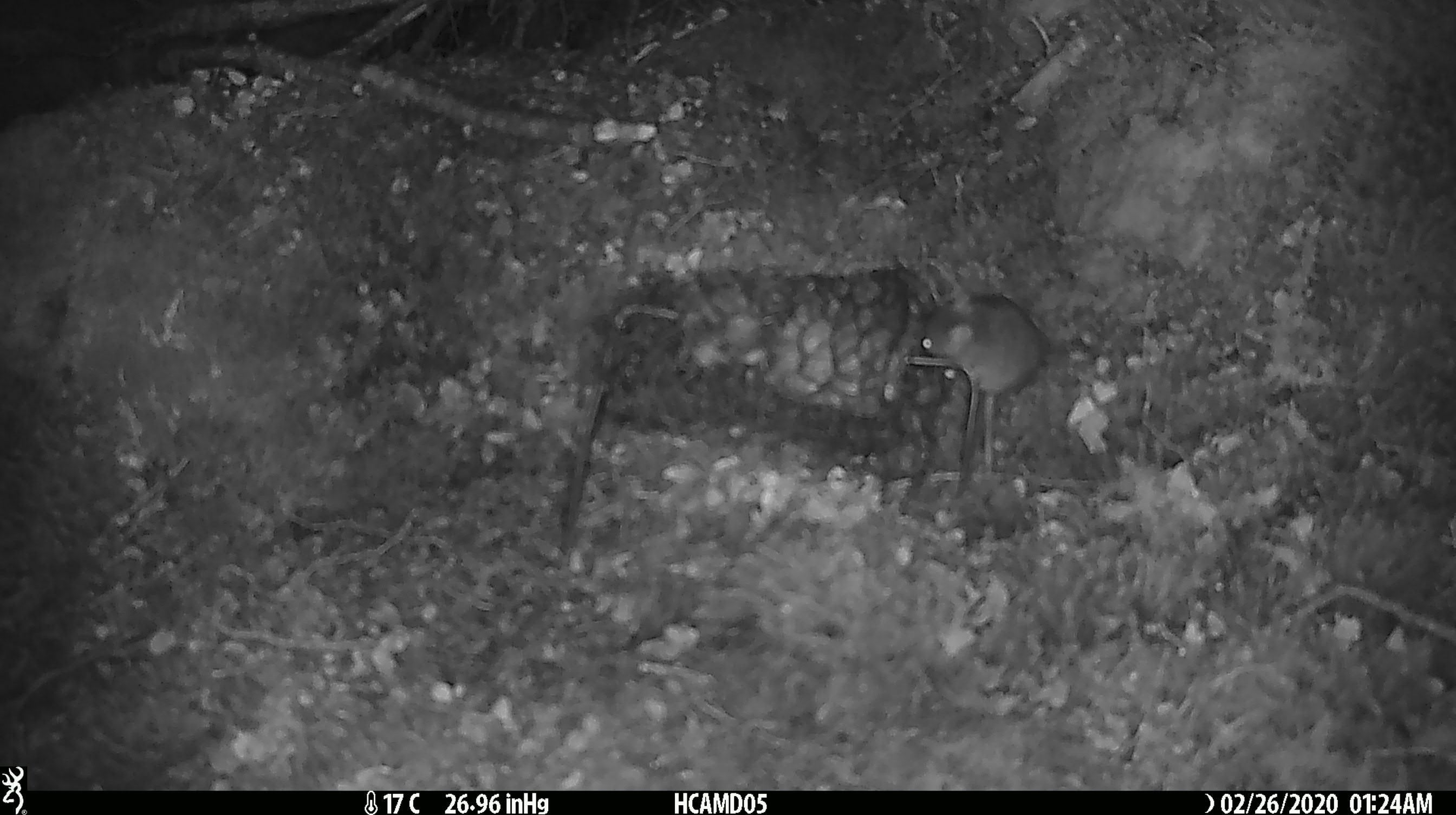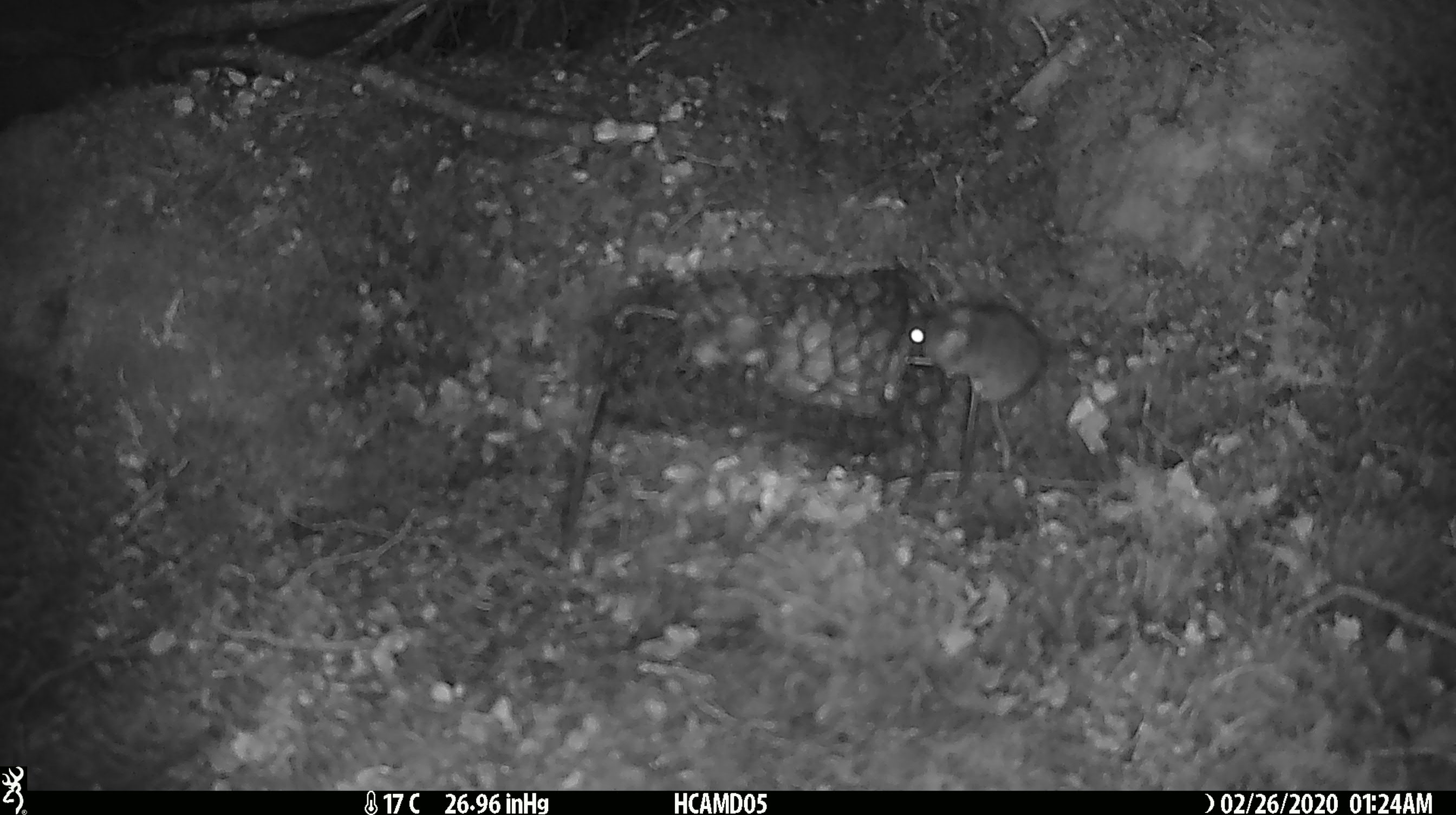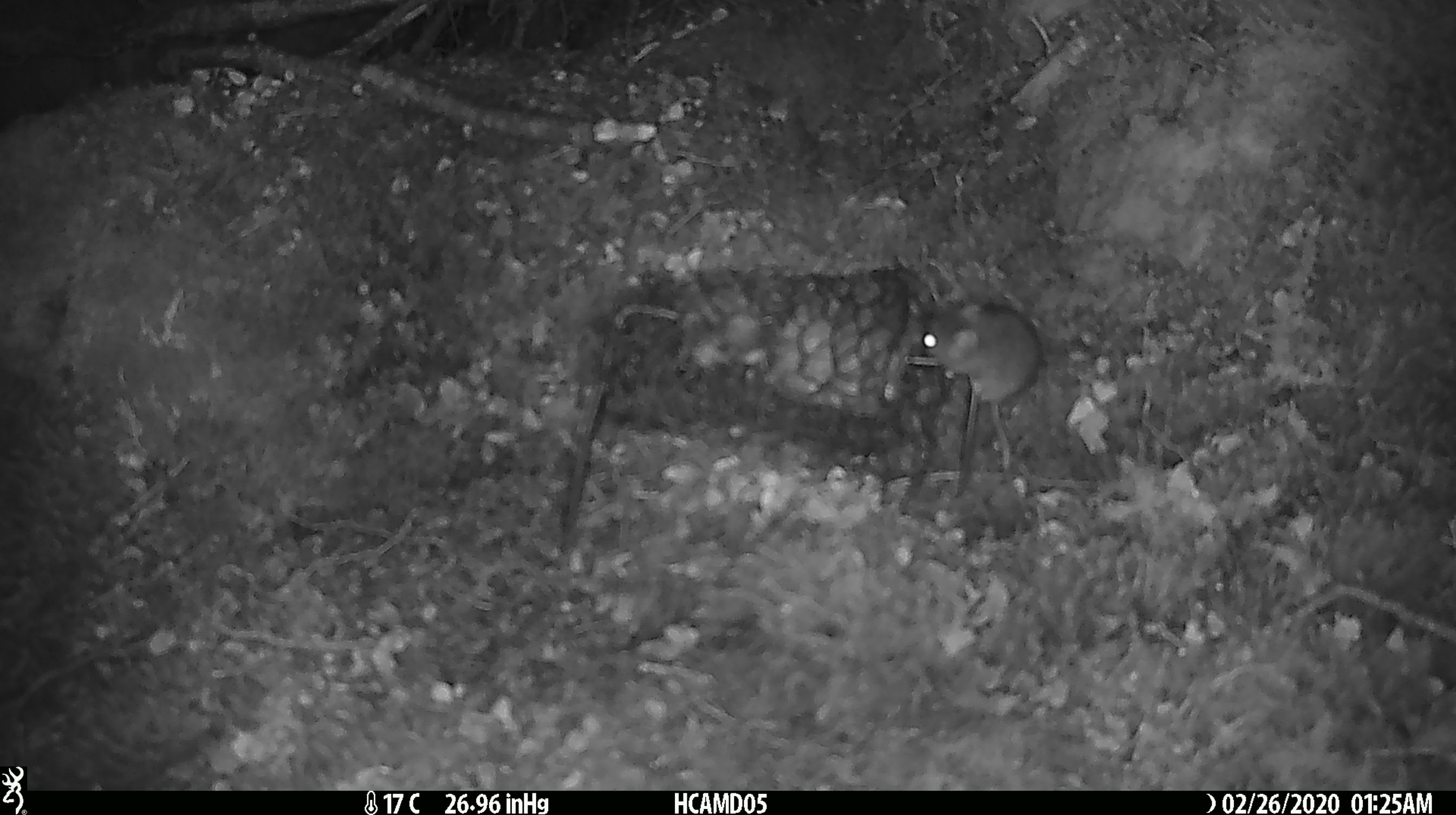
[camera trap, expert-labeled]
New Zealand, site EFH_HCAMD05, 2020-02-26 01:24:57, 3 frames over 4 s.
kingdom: Animalia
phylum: Chordata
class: Mammalia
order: Rodentia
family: Muridae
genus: Mus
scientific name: Mus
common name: mouse